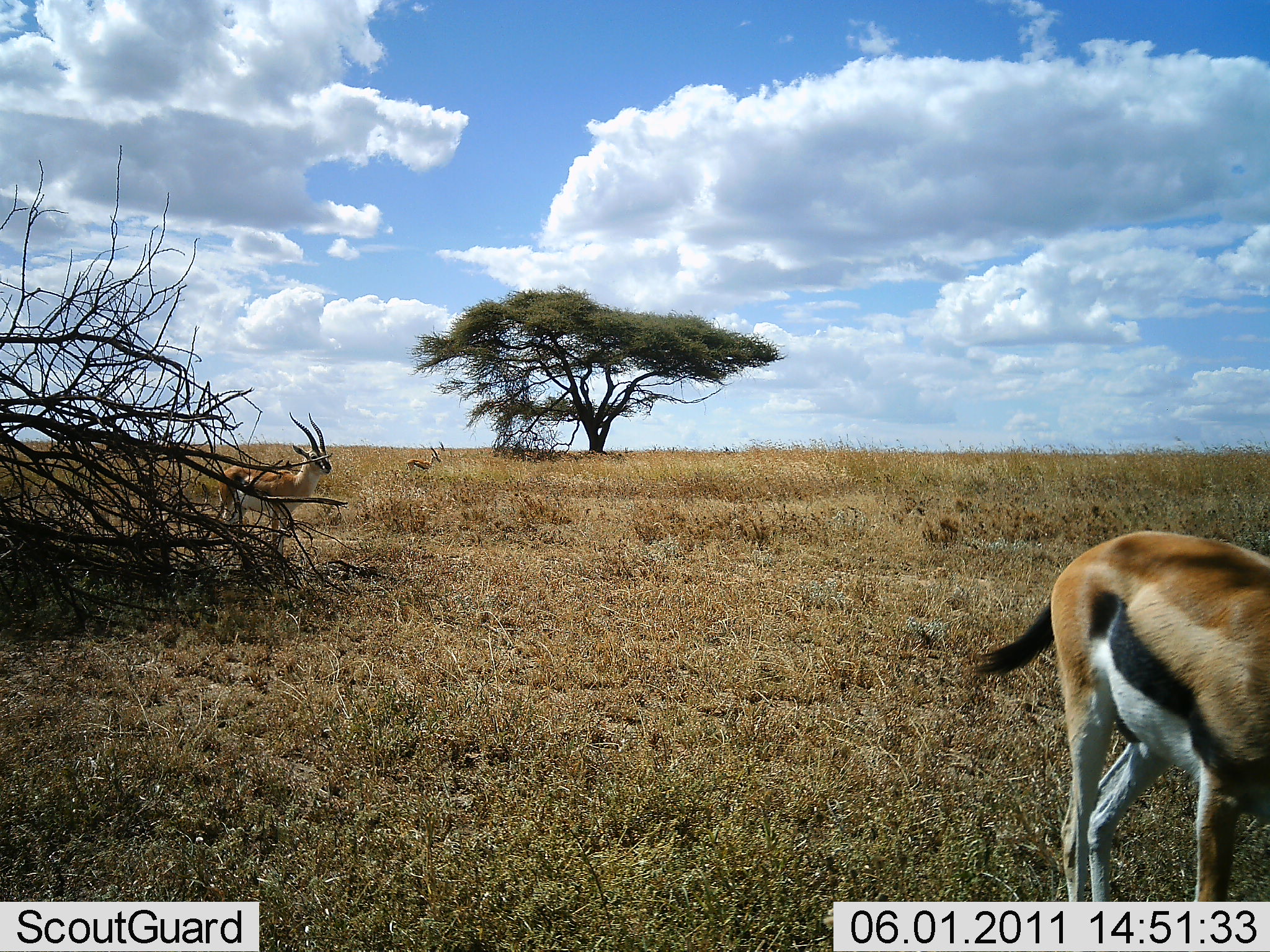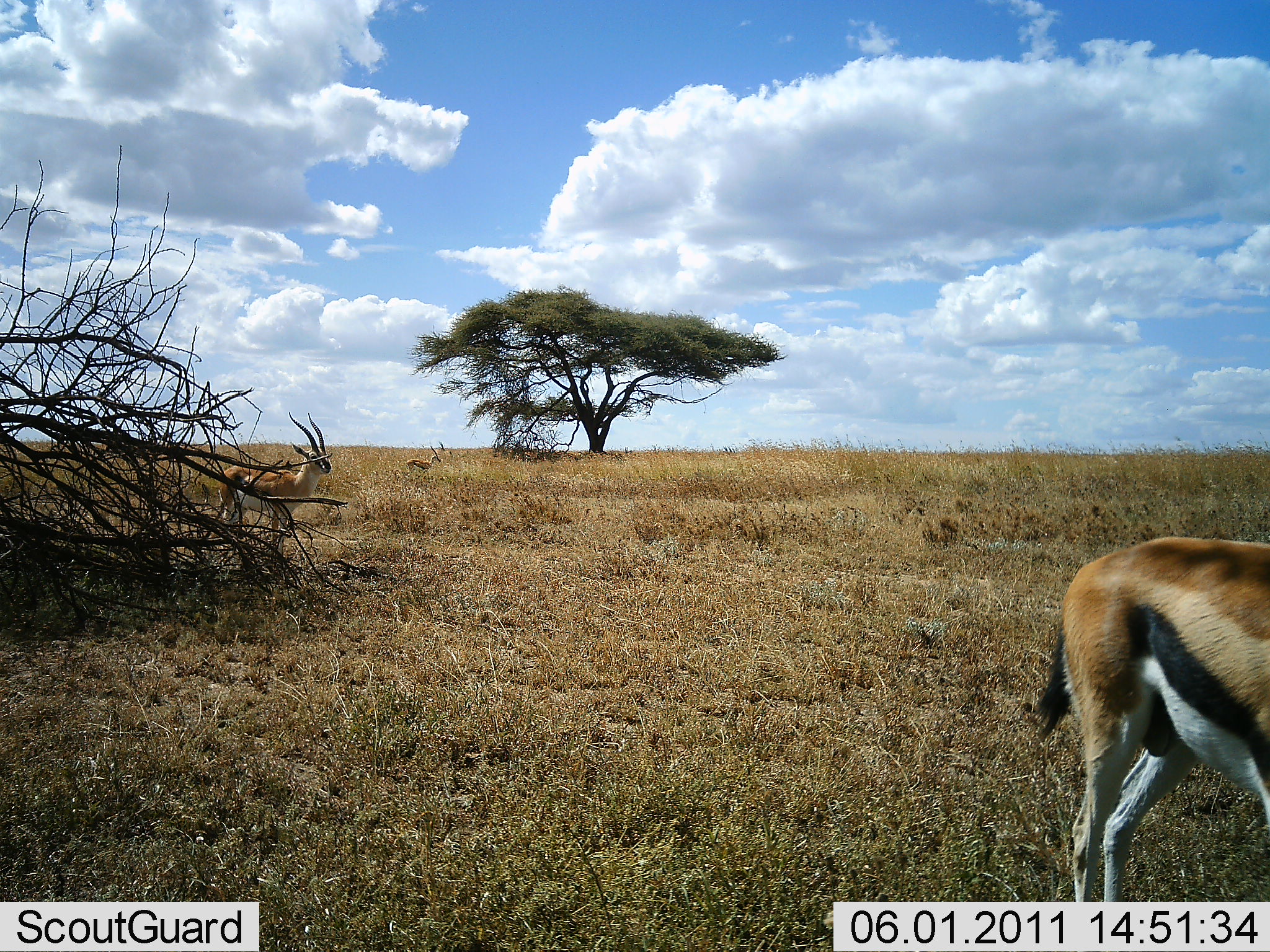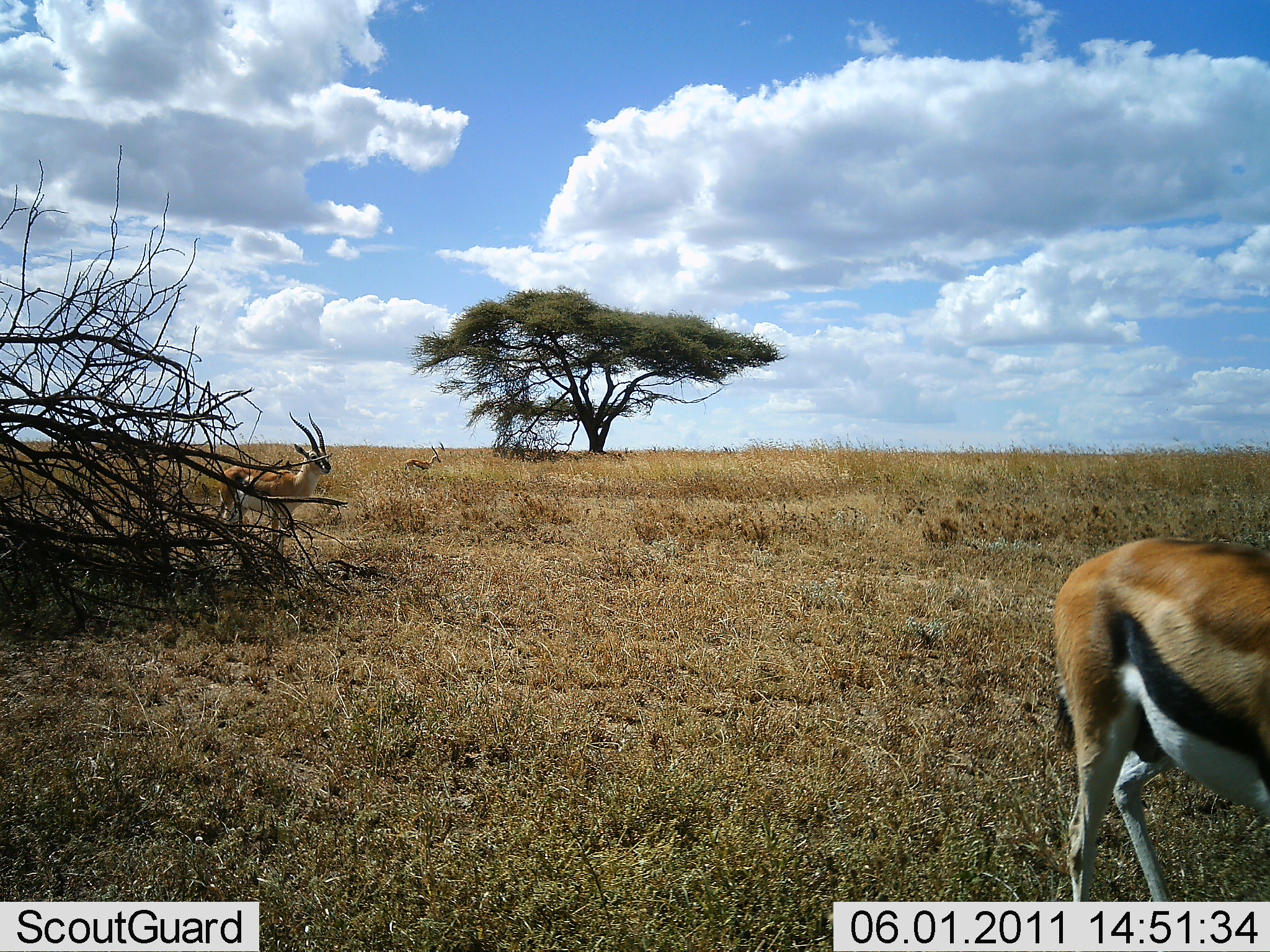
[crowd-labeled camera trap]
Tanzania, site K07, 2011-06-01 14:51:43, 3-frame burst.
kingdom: Animalia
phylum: Chordata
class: Mammalia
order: Artiodactyla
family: Bovidae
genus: Eudorcas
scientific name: Eudorcas thomsonii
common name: thomson's gazelle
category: gazellethomsons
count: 3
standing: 100%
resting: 10%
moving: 30%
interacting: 0%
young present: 0%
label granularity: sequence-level